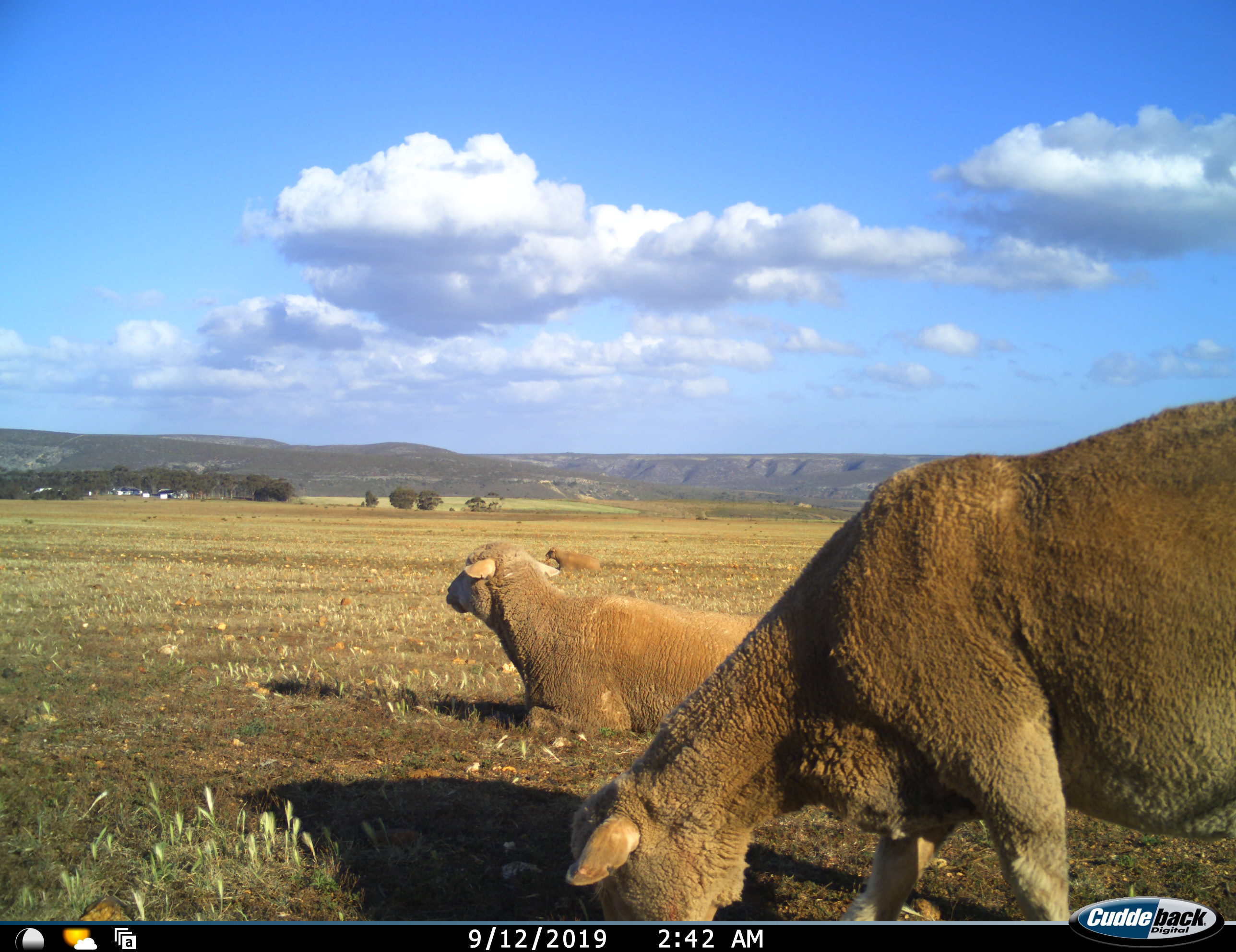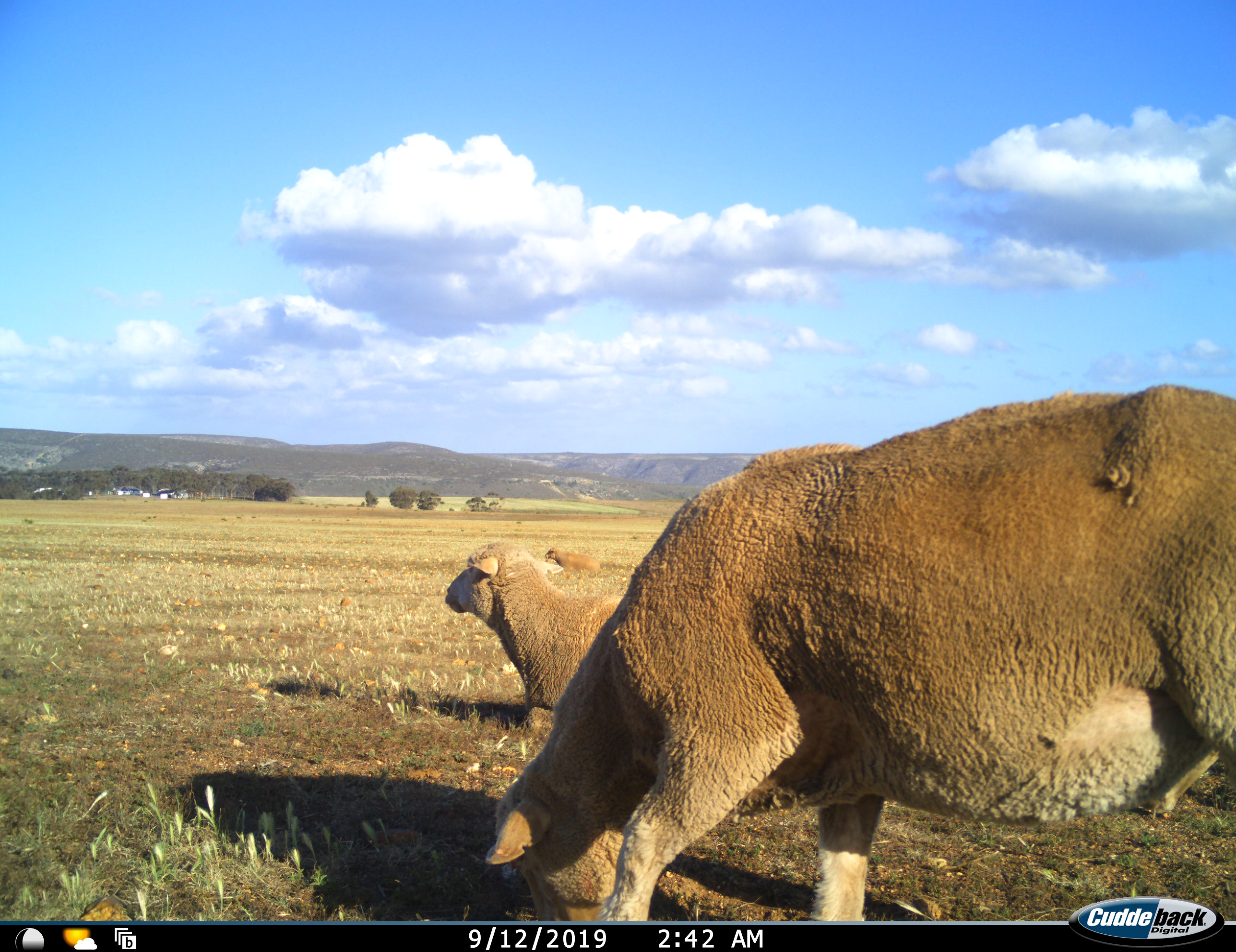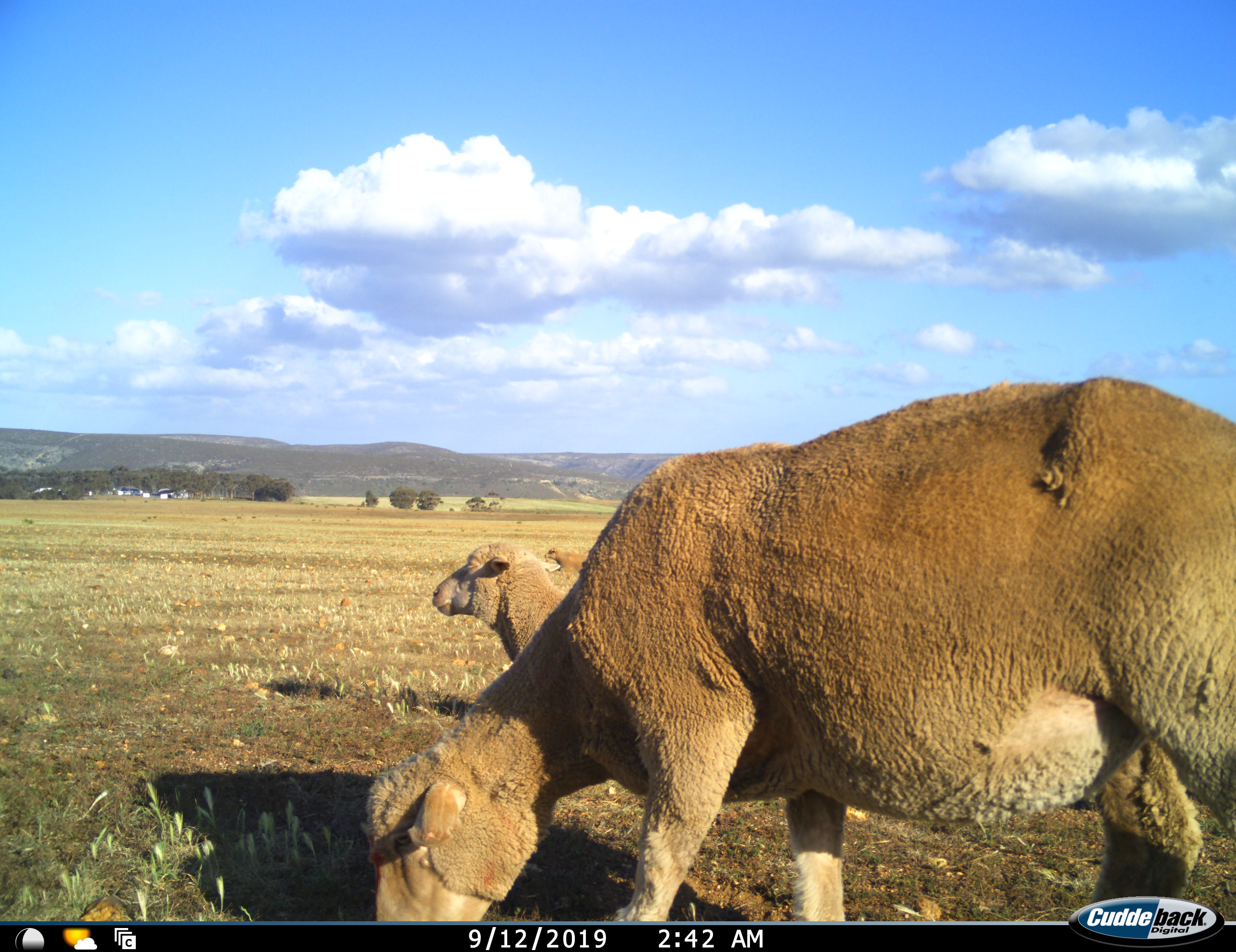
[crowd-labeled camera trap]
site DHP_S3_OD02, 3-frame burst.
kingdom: Animalia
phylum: Chordata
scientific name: Vertebrata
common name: domestic animal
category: domesticanimal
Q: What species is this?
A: Domesticanimal (domestic animal) (Vertebrata).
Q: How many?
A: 3.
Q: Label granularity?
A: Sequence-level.